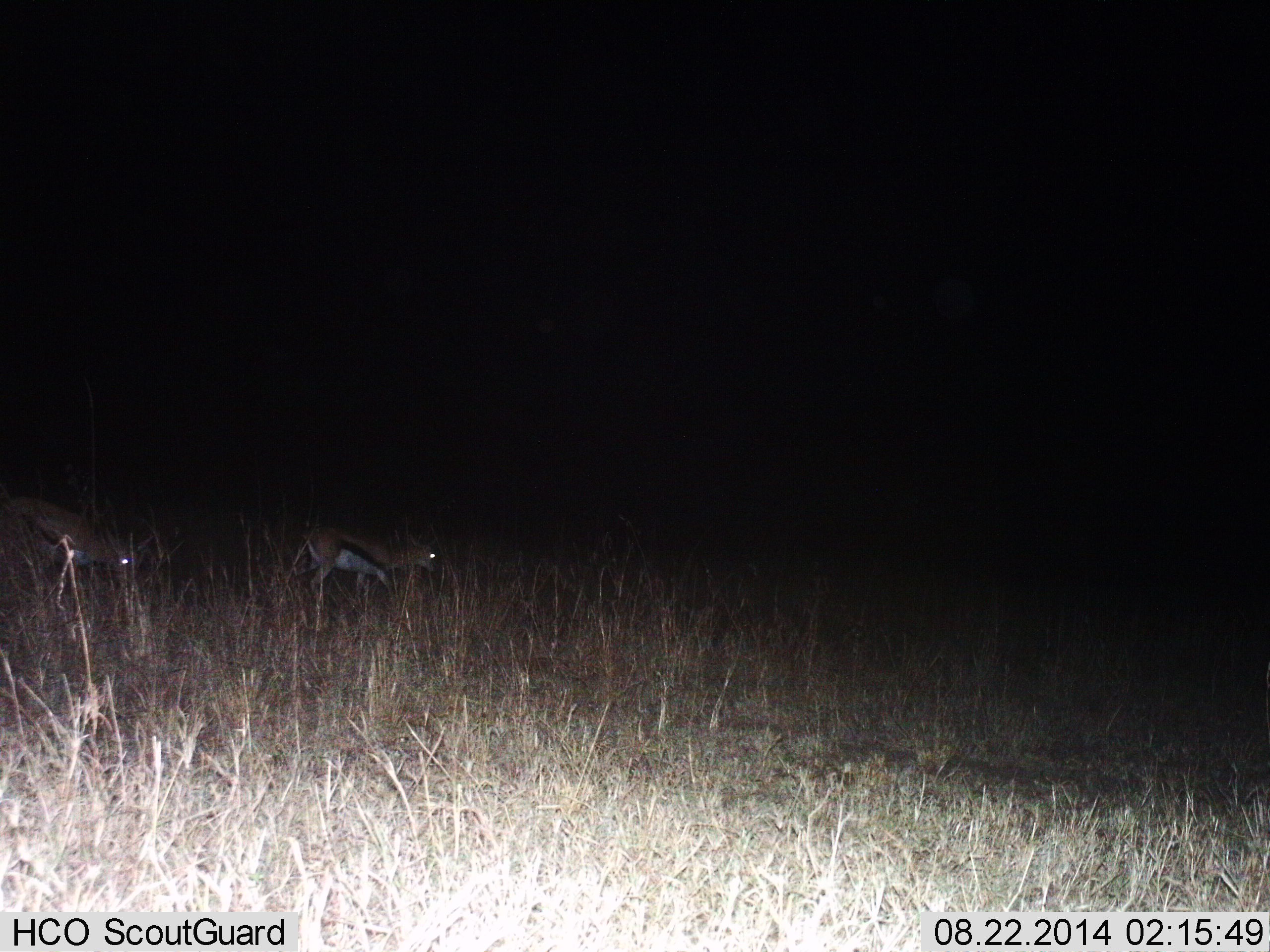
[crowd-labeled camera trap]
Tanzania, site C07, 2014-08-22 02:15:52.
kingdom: Animalia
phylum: Chordata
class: Mammalia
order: Artiodactyla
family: Bovidae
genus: Eudorcas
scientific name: Eudorcas thomsonii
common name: thomson's gazelle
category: gazellethomsons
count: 2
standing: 10%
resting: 0%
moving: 40%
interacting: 0%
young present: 0%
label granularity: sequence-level